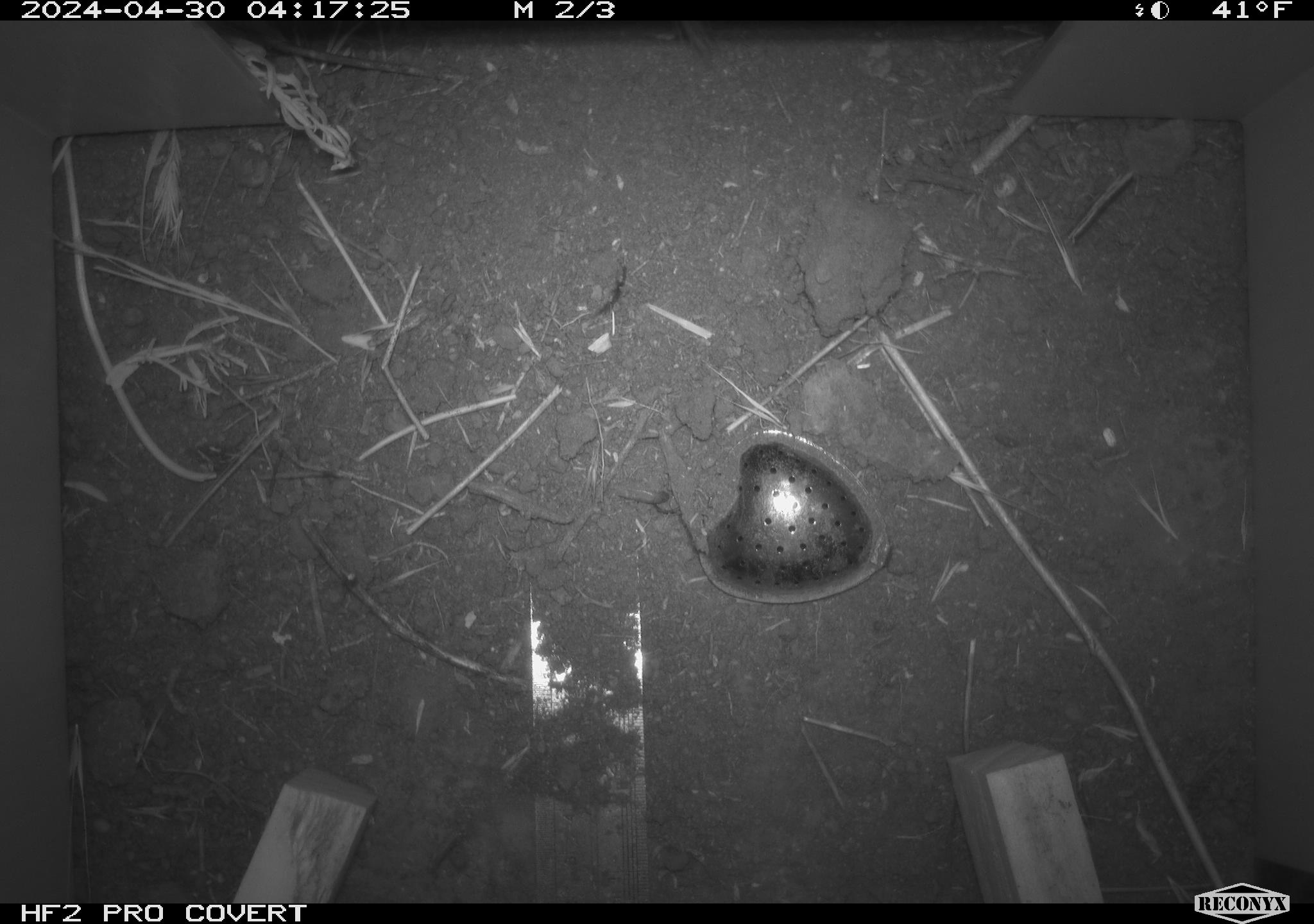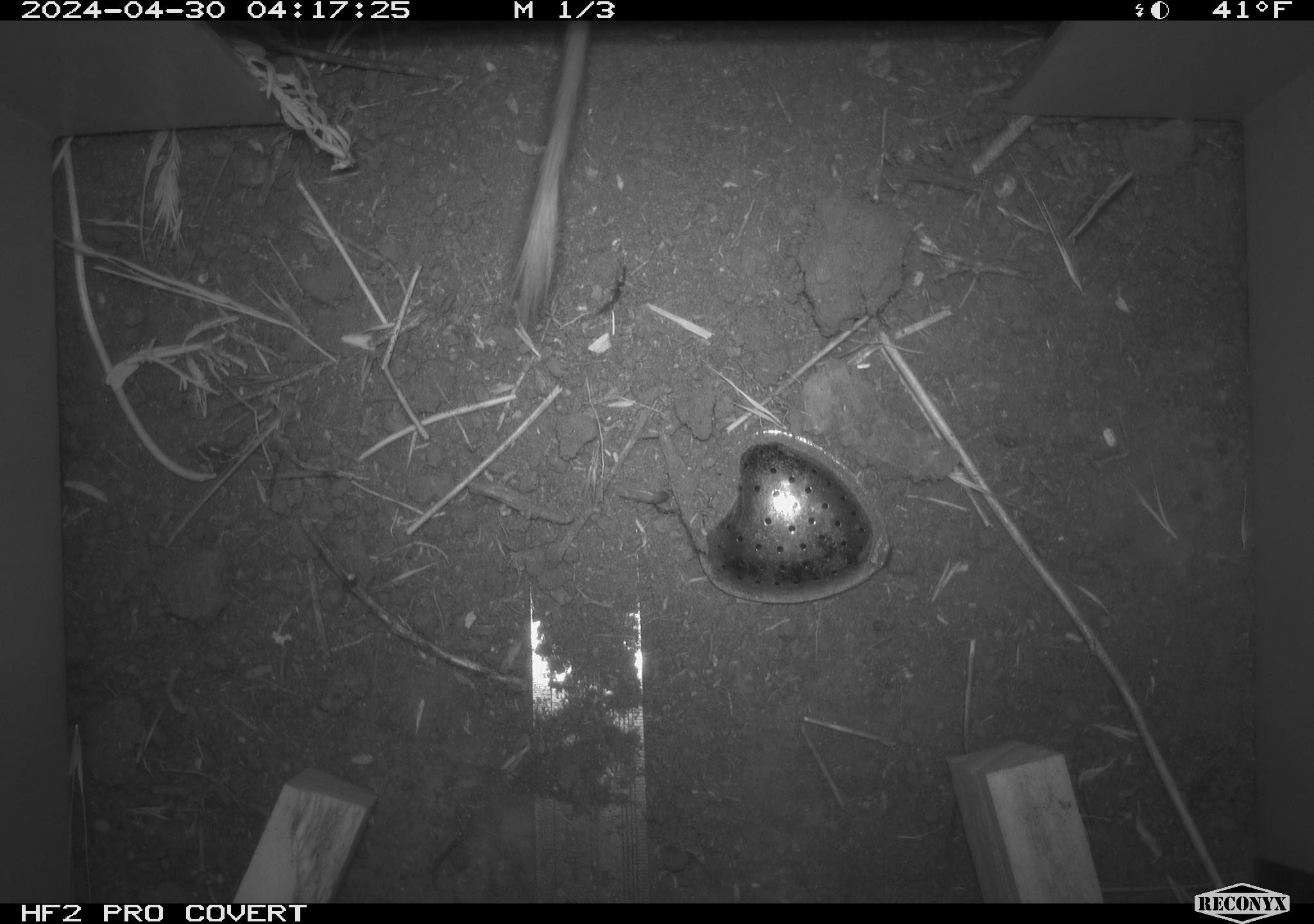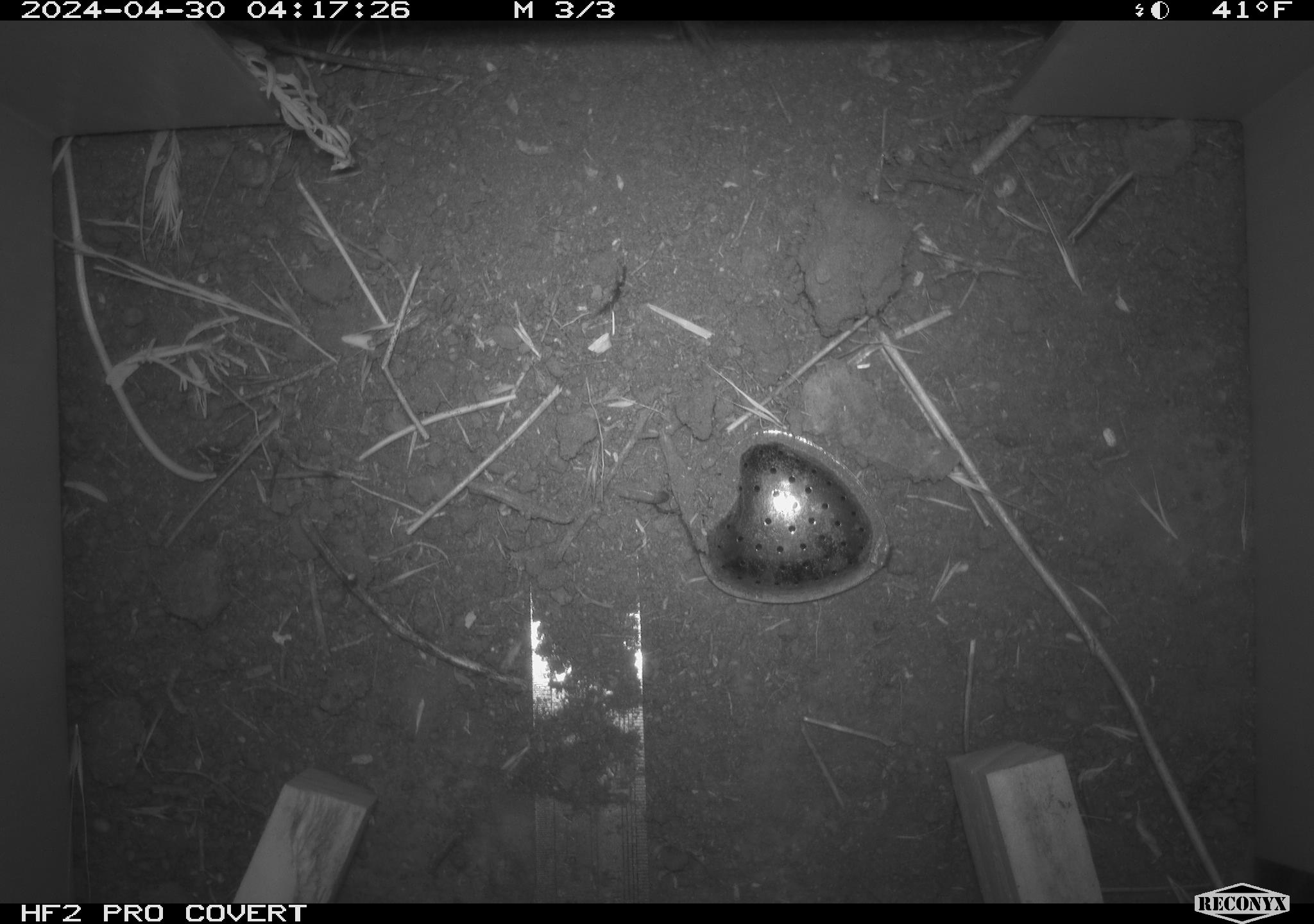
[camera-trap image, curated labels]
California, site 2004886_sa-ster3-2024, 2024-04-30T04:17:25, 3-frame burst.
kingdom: Animalia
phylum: Chordata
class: Mammalia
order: Rodentia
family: Heteromyidae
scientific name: Heteromyidae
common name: kangaroo rats and pocket mice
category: heteromyidae family